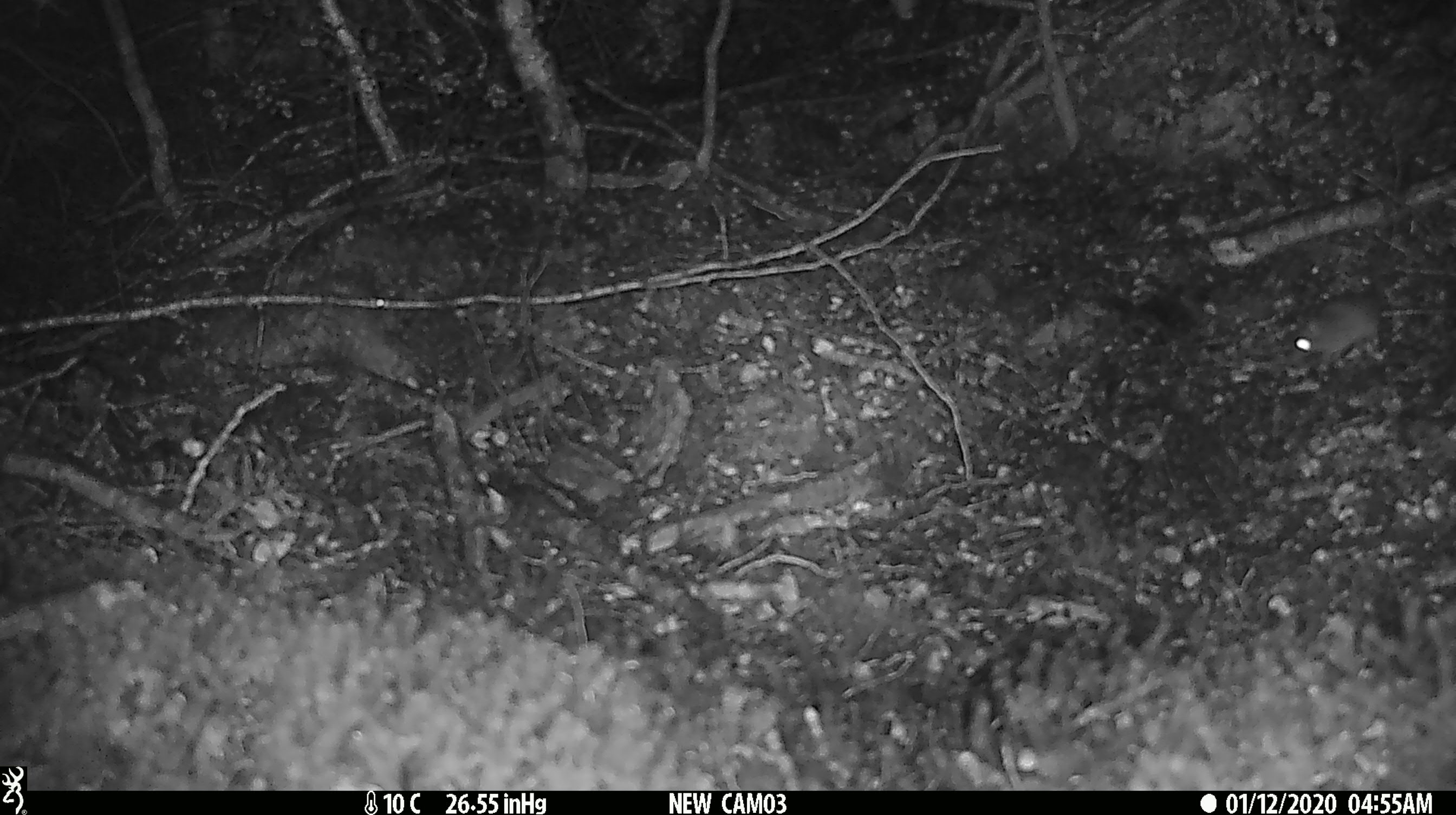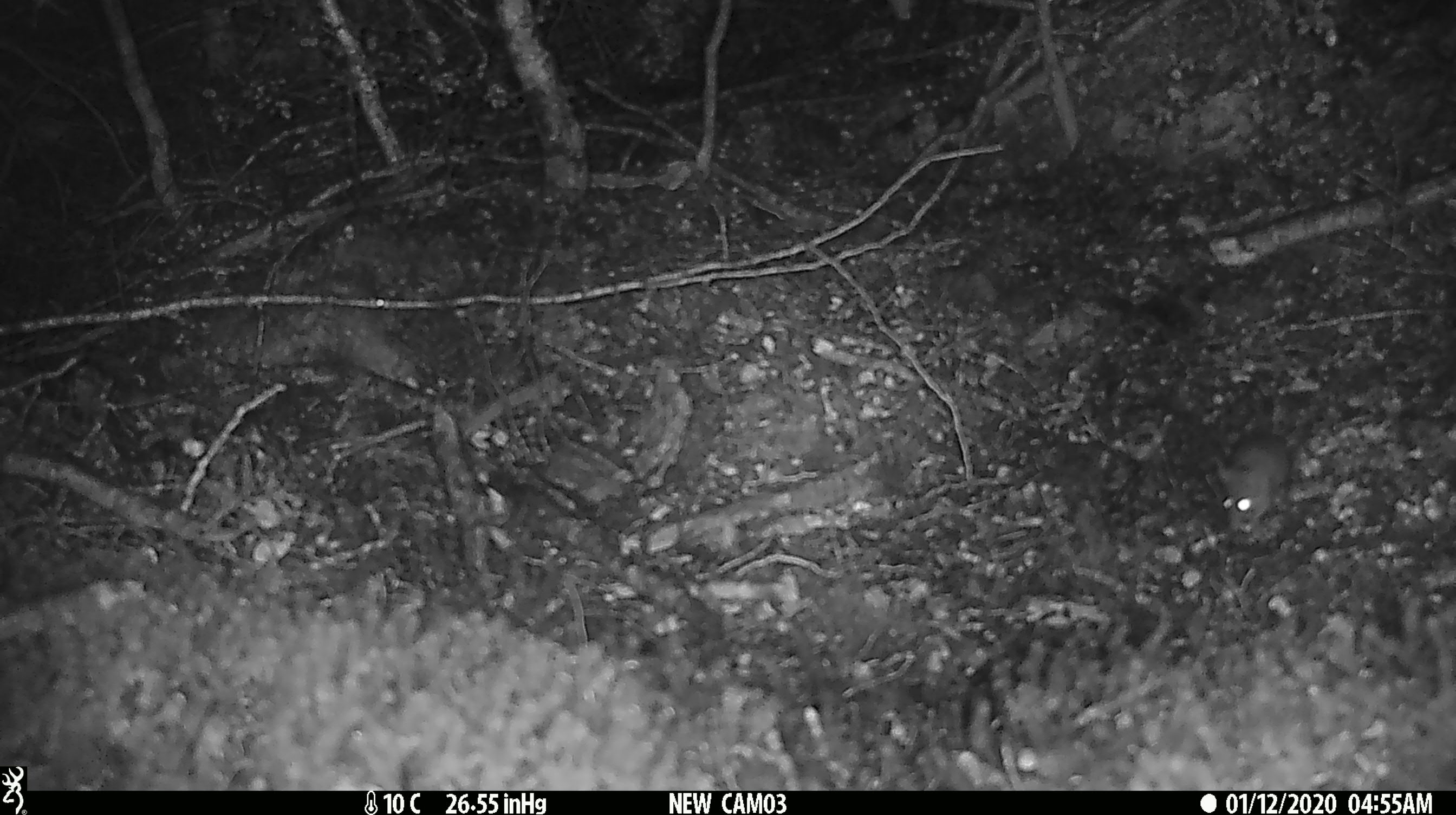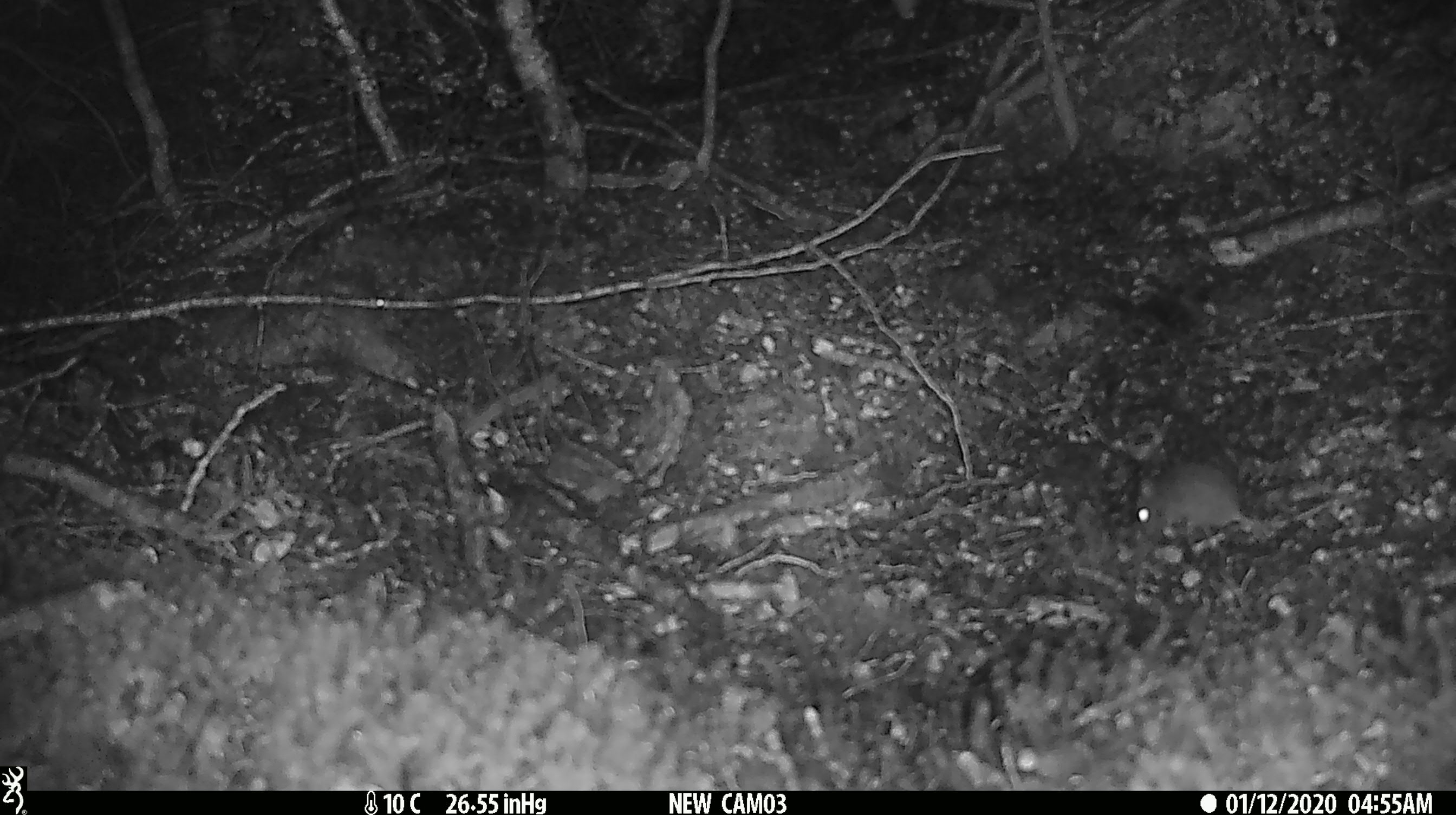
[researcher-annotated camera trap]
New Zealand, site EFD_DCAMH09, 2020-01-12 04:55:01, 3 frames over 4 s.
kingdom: Animalia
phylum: Chordata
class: Mammalia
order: Rodentia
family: Muridae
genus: Mus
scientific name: Mus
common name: mouse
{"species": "mouse (Mus)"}